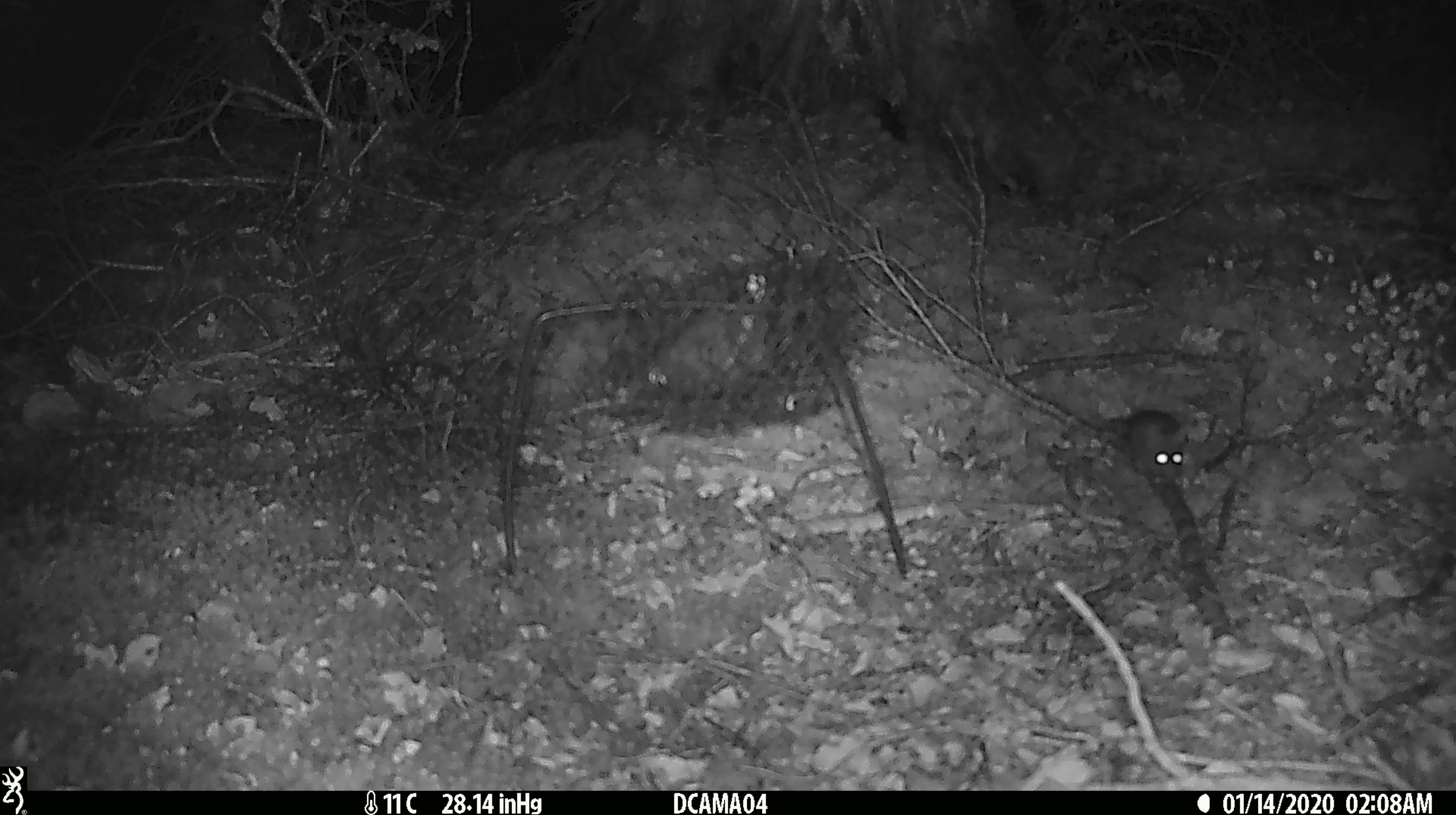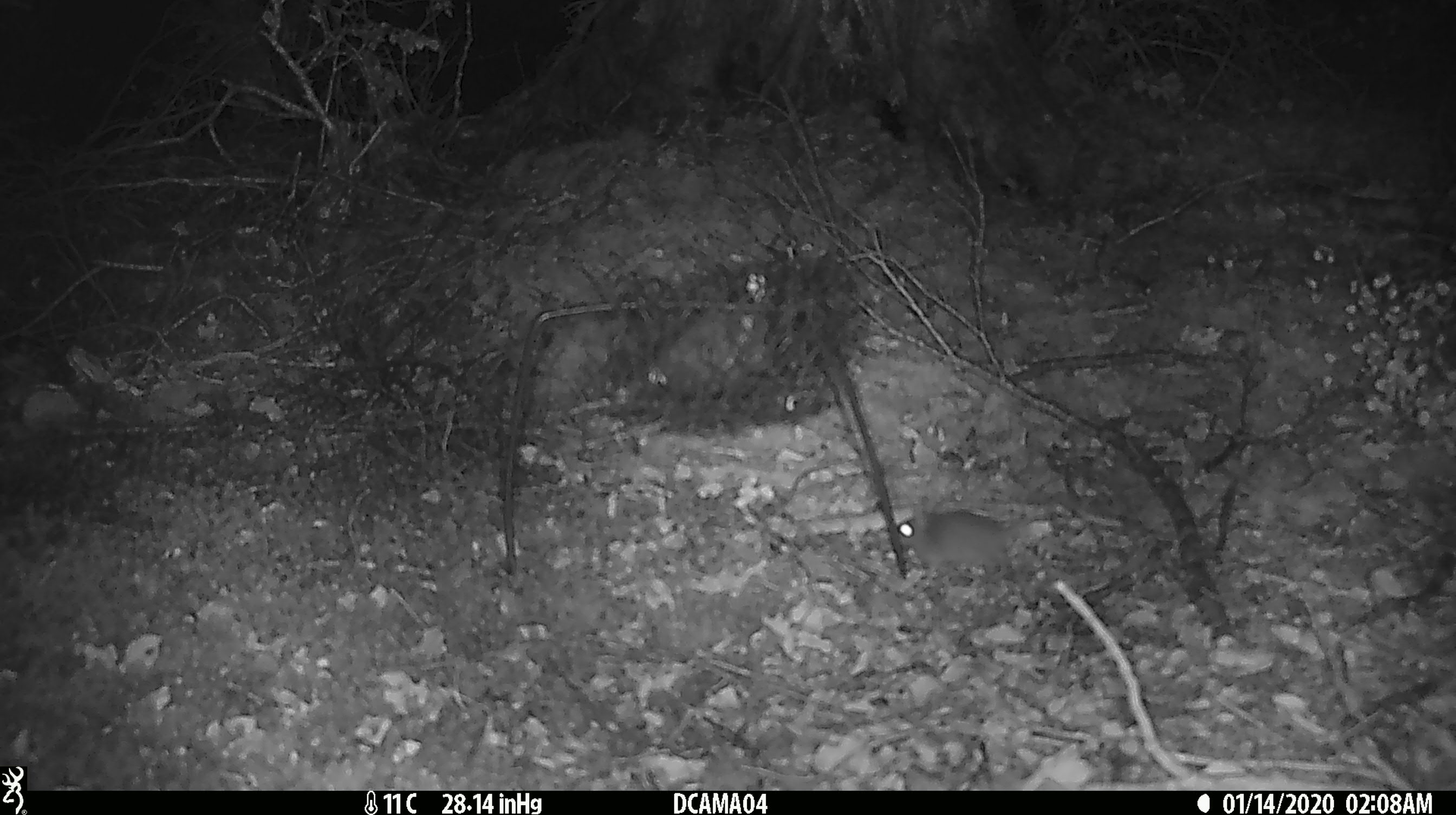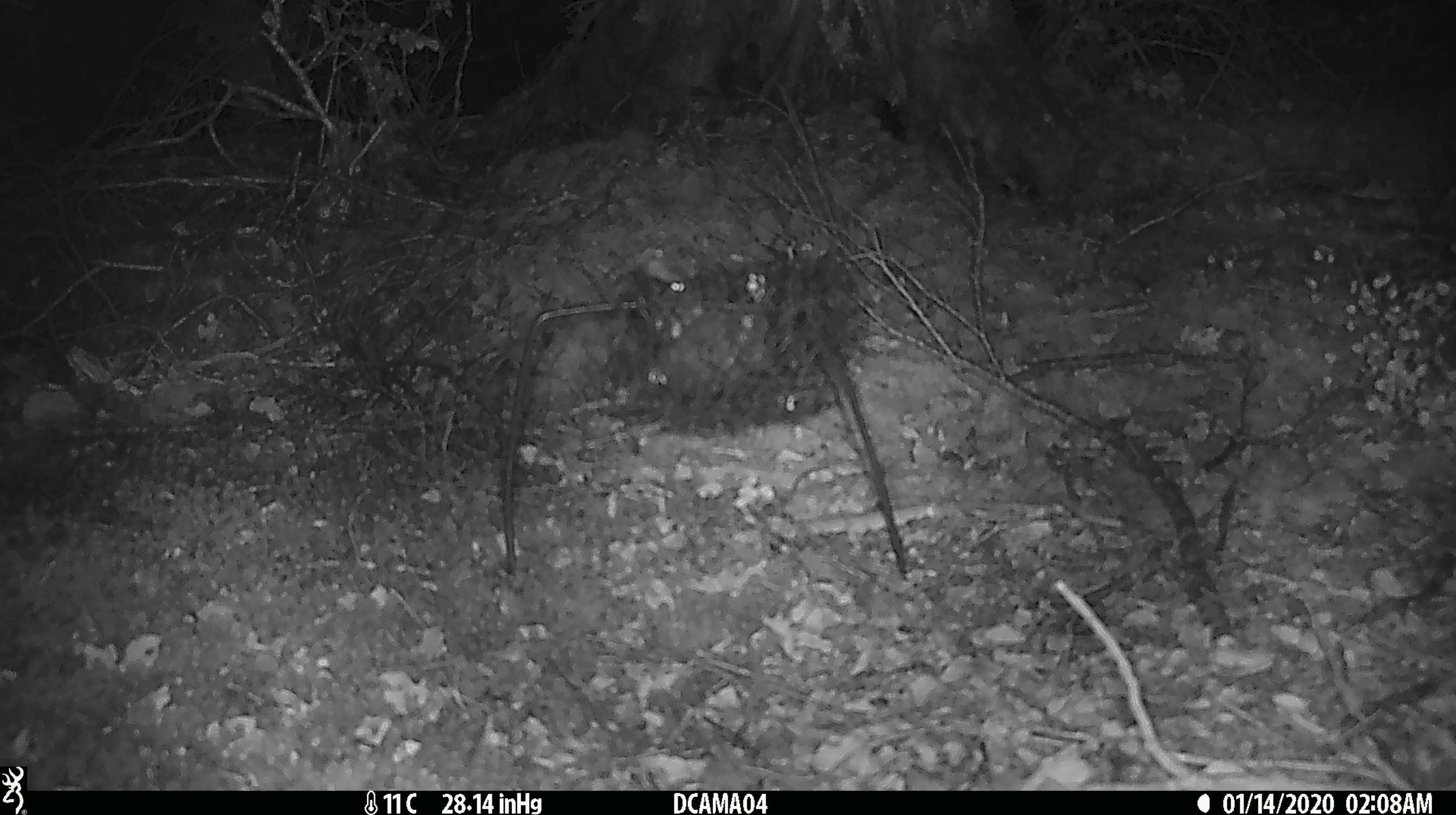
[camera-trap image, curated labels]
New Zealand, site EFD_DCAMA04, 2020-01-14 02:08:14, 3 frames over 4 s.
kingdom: Animalia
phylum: Chordata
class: Mammalia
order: Rodentia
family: Muridae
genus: Mus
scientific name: Mus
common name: mouse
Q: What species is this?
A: Mouse (Mus).